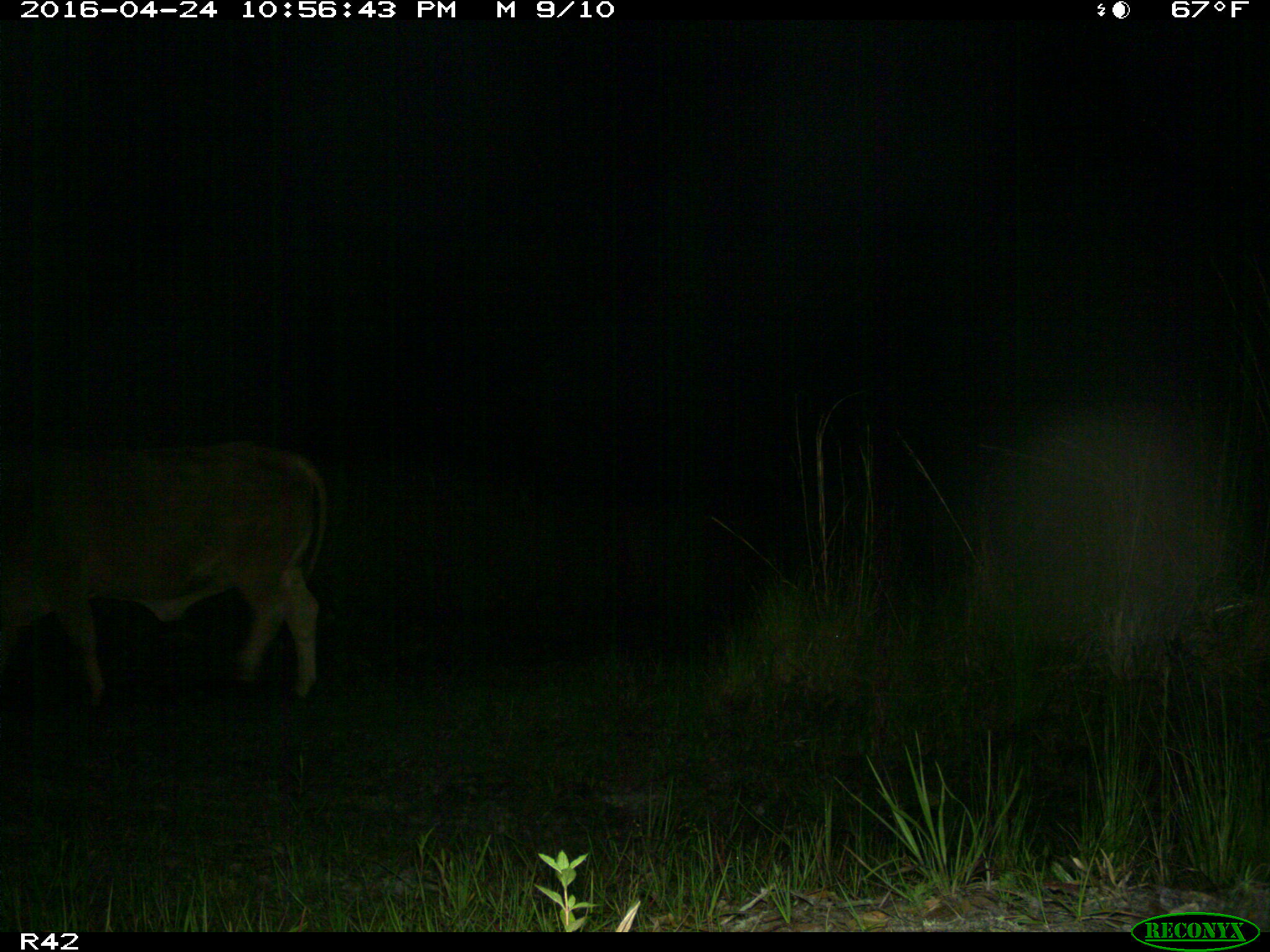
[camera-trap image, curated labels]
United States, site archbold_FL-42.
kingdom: Animalia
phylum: Chordata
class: Mammalia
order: Artiodactyla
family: Bovidae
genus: Bos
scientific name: Bos taurus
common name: domestic cow